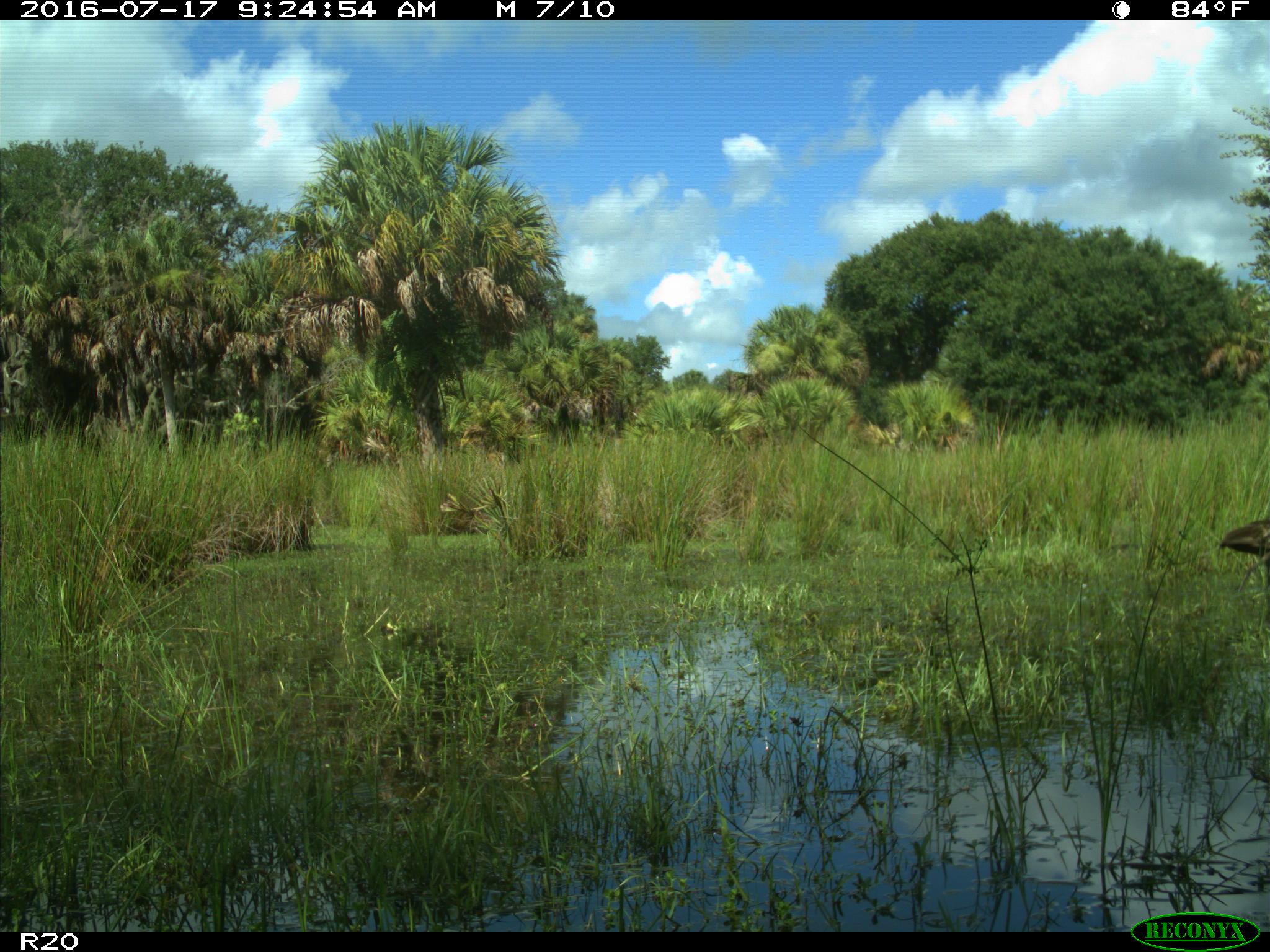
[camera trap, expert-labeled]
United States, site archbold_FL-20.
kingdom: Animalia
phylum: Chordata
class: Aves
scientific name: Aves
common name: birds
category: unidentified bird